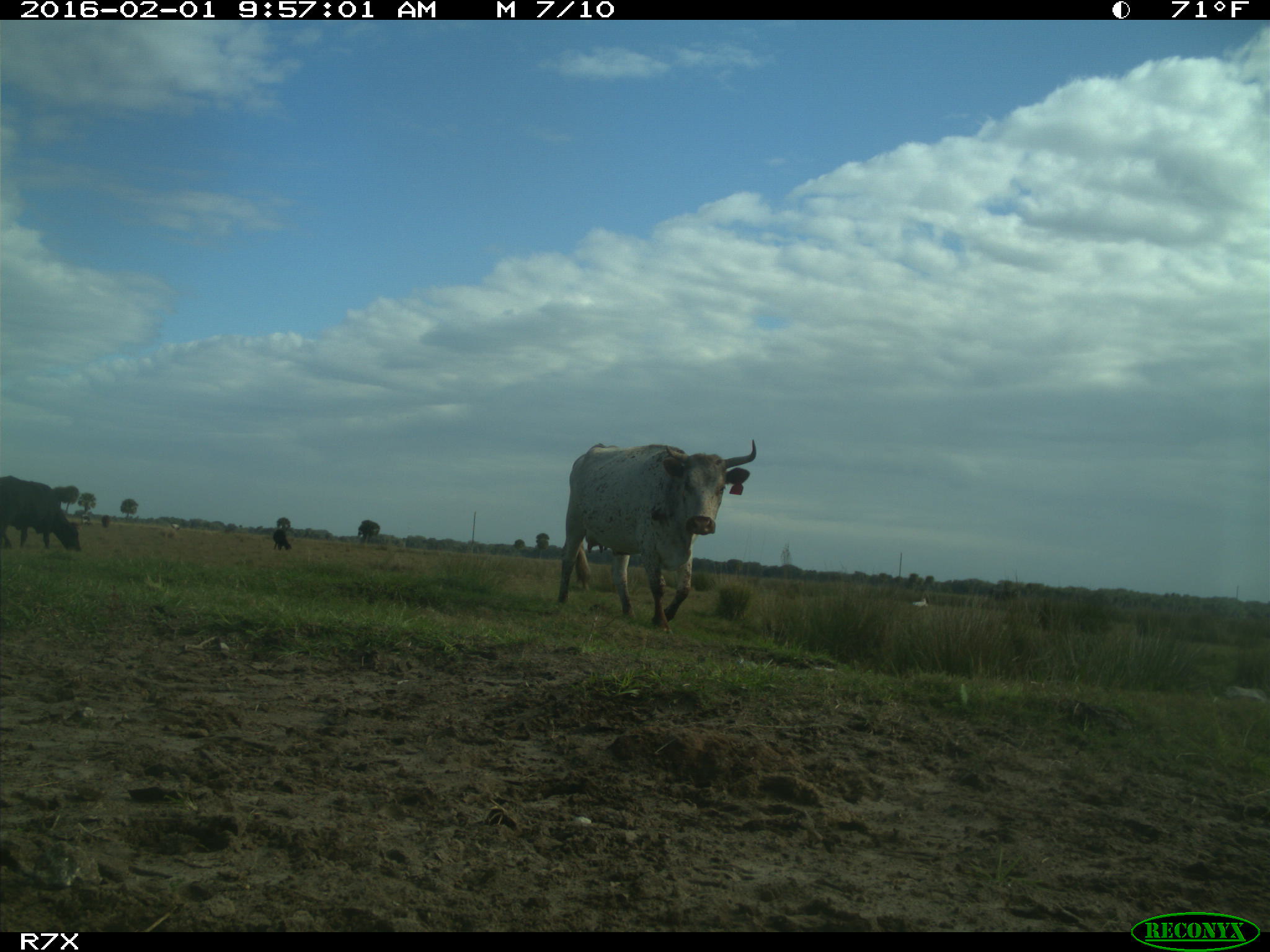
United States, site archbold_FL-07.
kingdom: Animalia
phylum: Chordata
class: Mammalia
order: Artiodactyla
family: Bovidae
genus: Bos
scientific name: Bos taurus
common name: domestic cow